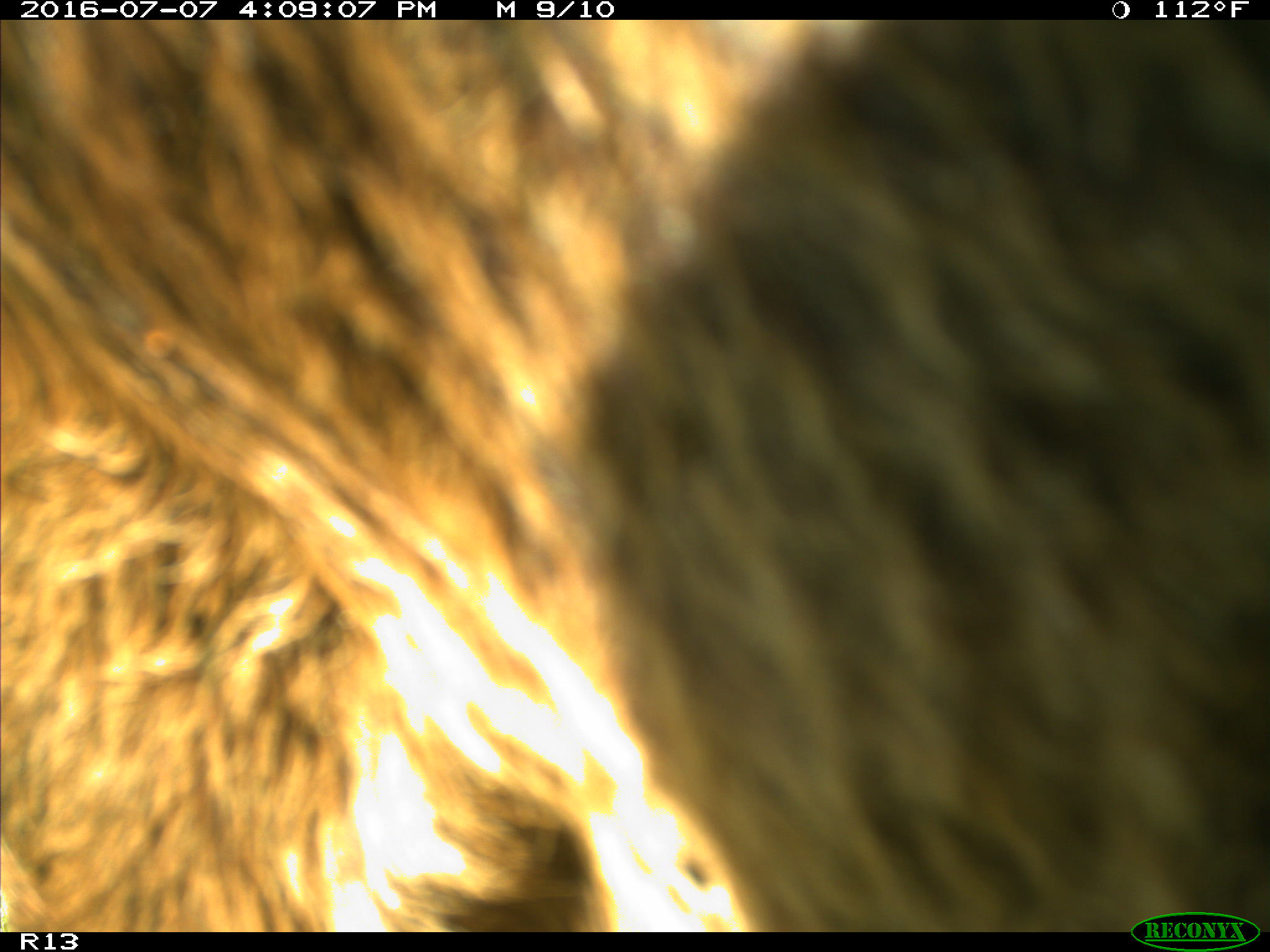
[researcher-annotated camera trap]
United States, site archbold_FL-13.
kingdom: Animalia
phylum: Chordata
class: Mammalia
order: Artiodactyla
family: Bovidae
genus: Bos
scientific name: Bos taurus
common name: domestic cow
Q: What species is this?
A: Bos taurus (domestic cow).